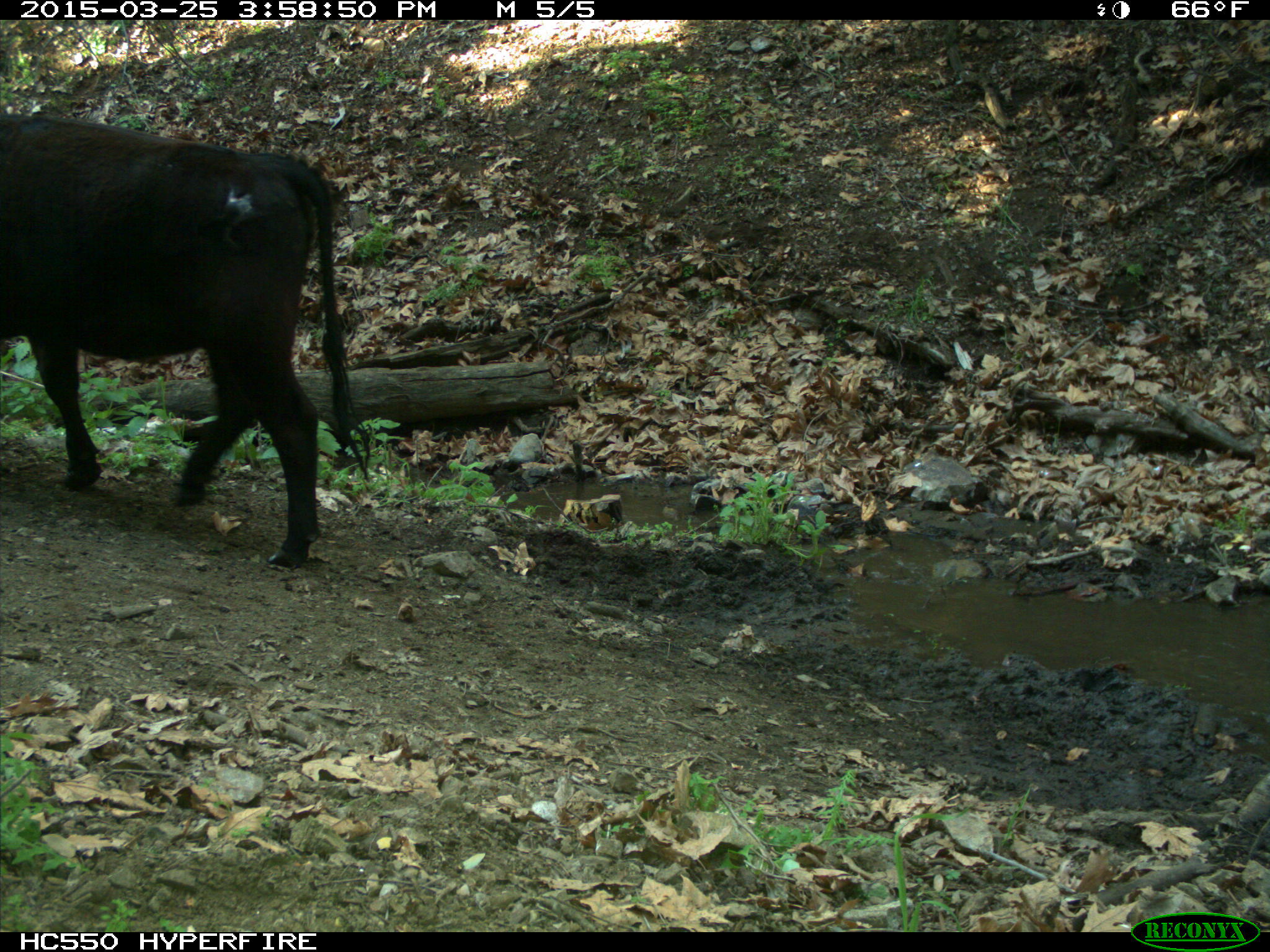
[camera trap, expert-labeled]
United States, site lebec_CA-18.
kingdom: Animalia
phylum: Chordata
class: Mammalia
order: Artiodactyla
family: Bovidae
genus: Bos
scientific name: Bos taurus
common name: domestic cow